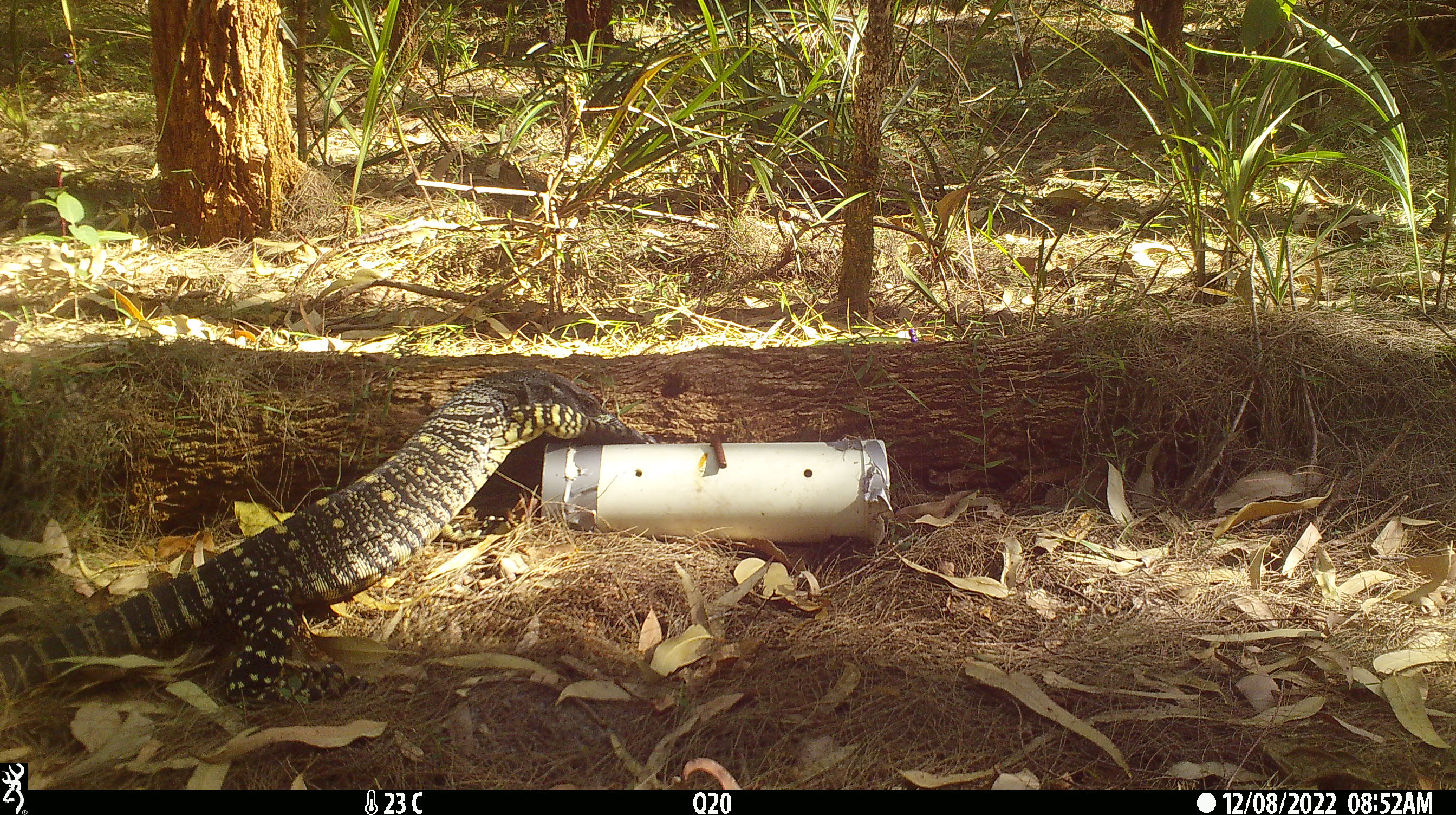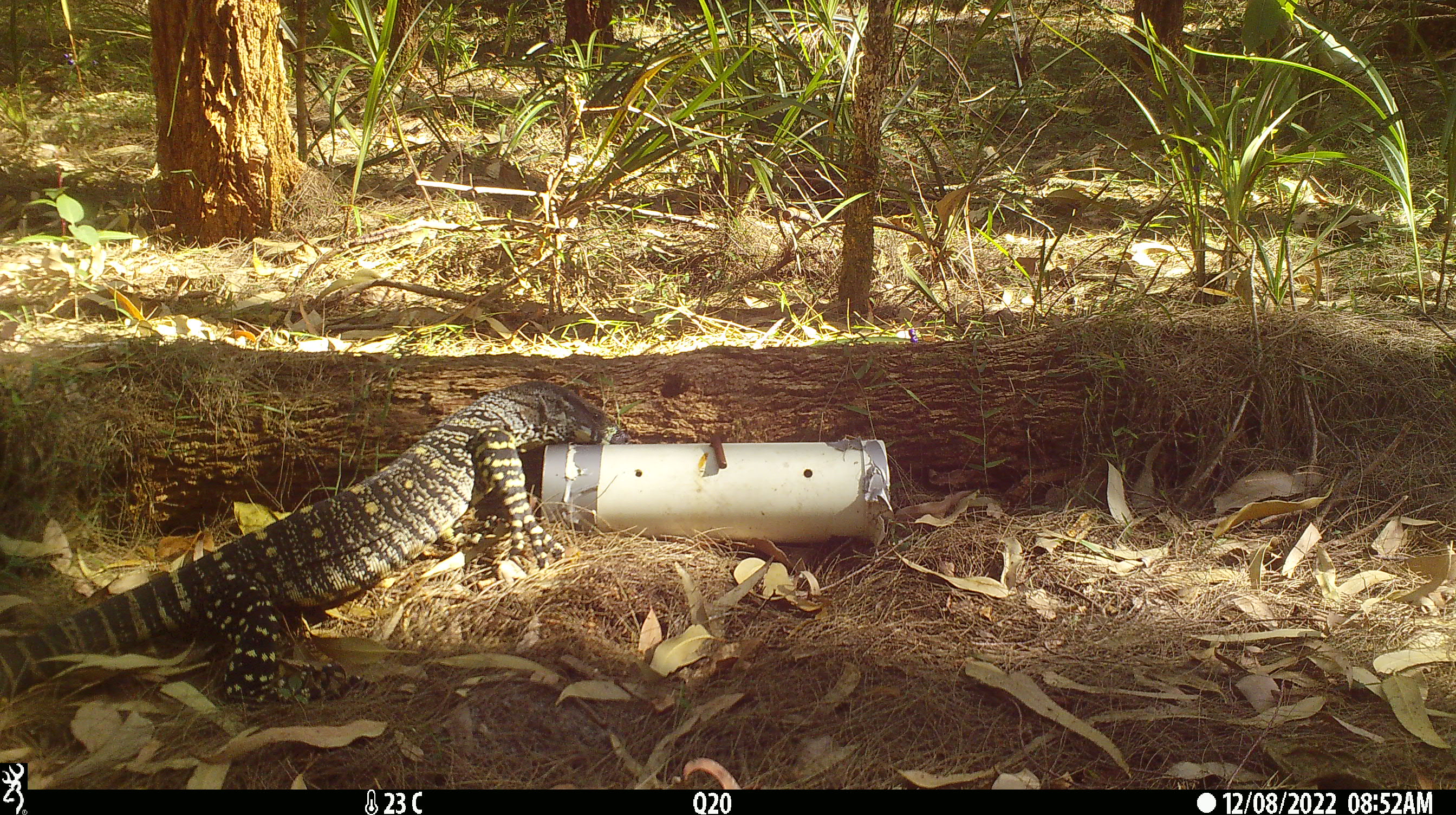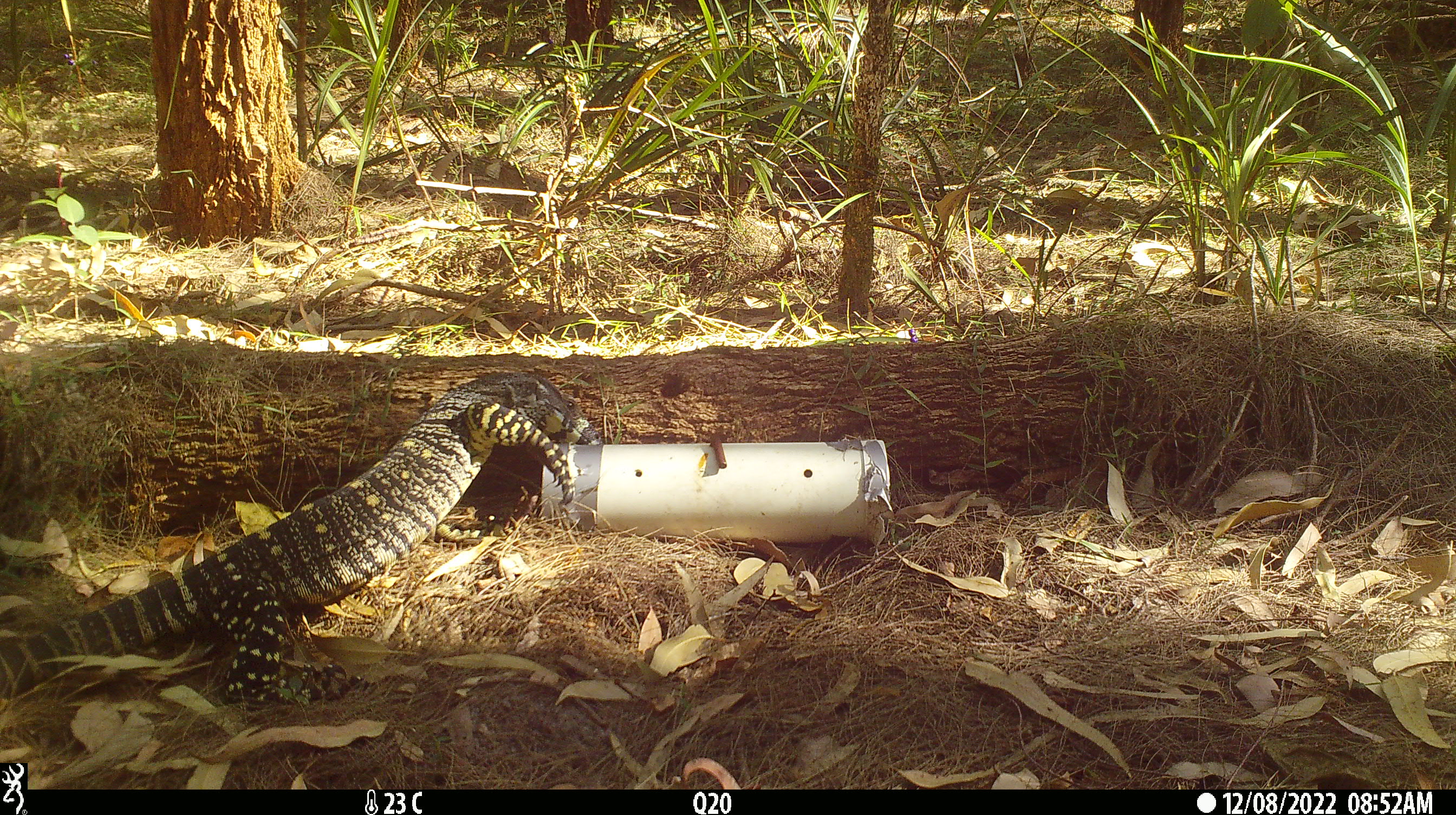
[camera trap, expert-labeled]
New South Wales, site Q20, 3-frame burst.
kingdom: Animalia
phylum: Chordata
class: Reptilia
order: Squamata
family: Varanidae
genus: Varanus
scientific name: Varanus varius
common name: lace monitor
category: goanna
Goanna (lace monitor) (Varanus varius).